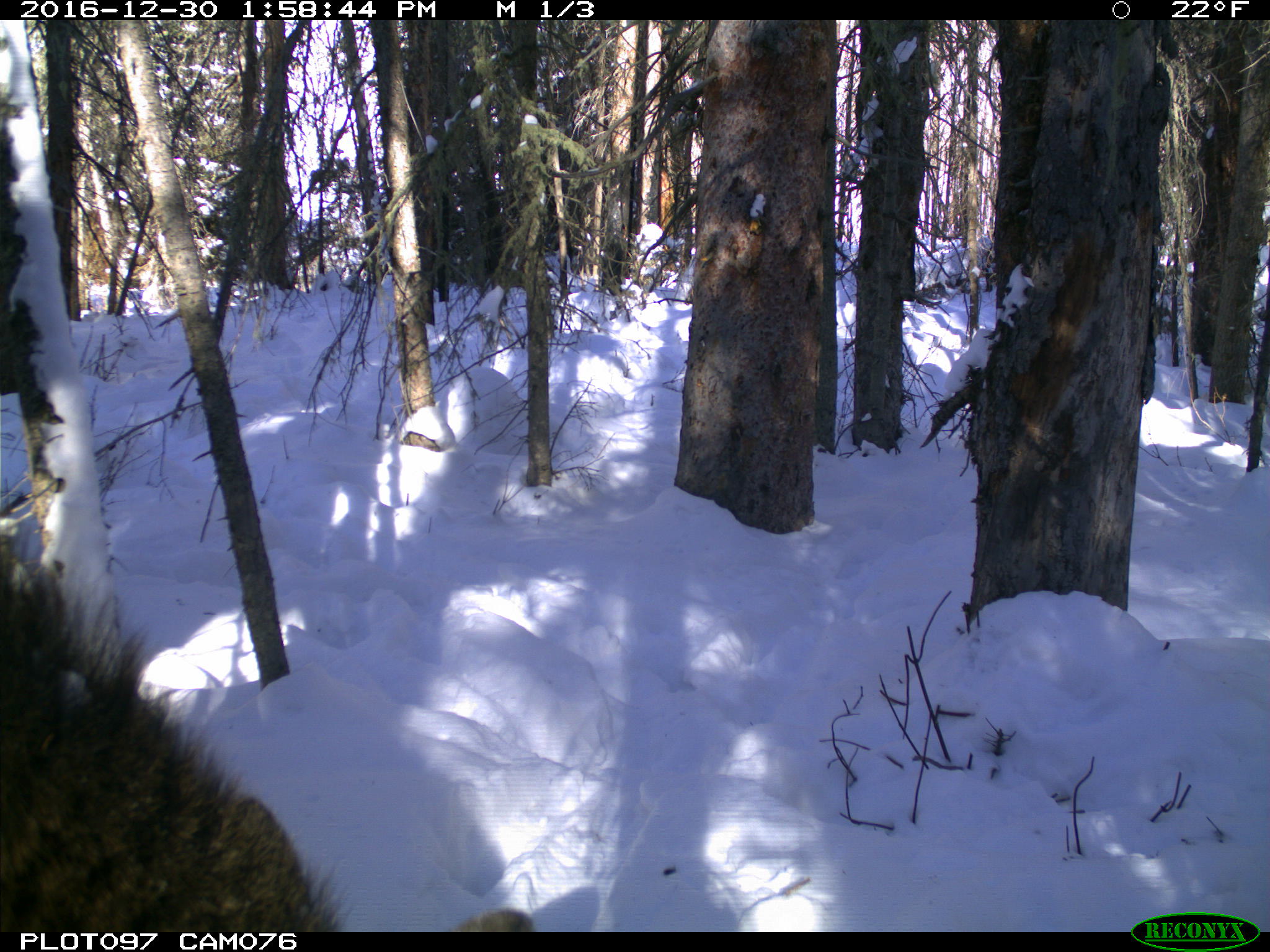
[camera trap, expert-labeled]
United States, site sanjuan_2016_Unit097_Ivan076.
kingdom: Animalia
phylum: Chordata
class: Mammalia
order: Artiodactyla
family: Cervidae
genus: Alces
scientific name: Alces alces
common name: moose